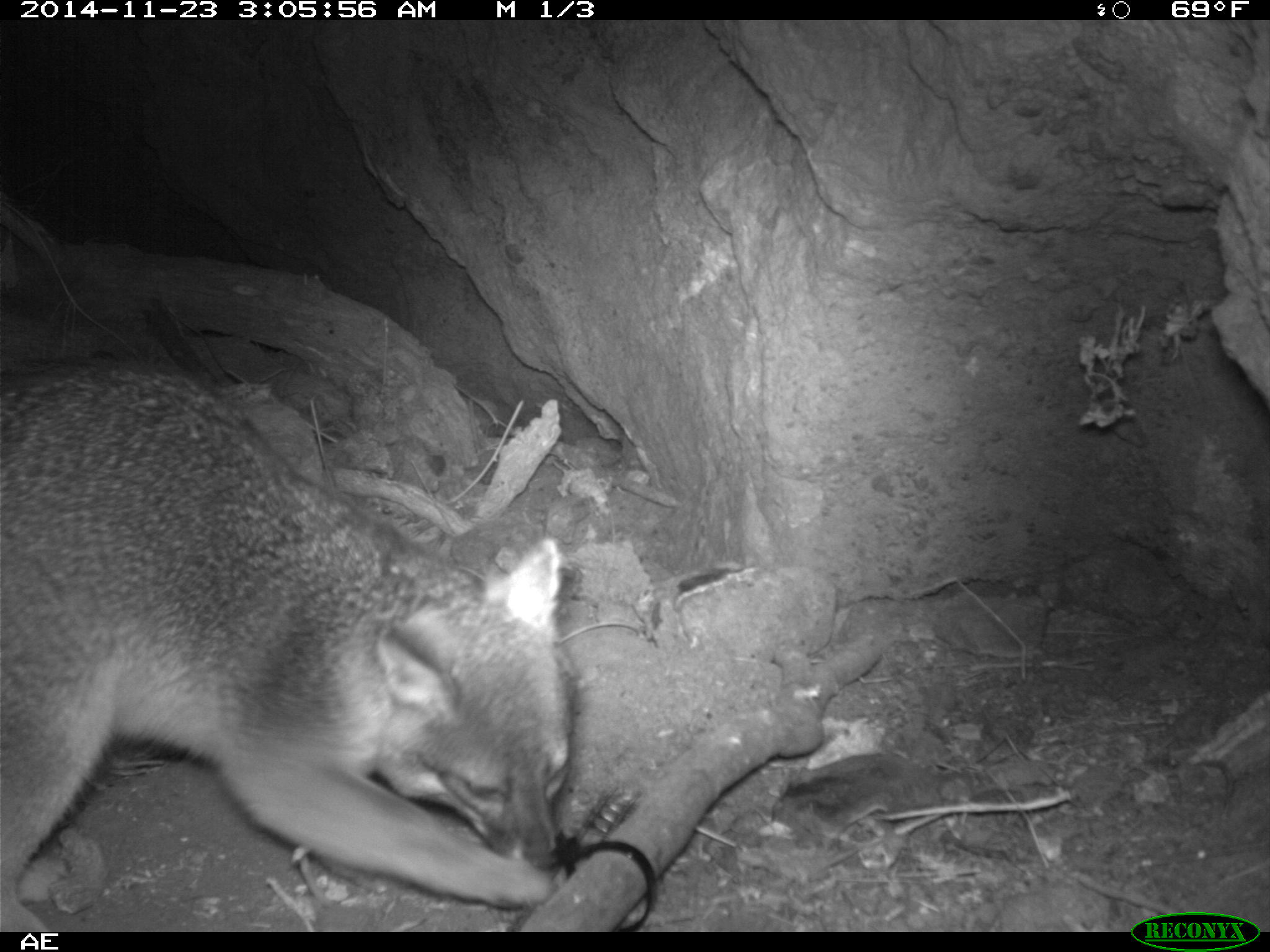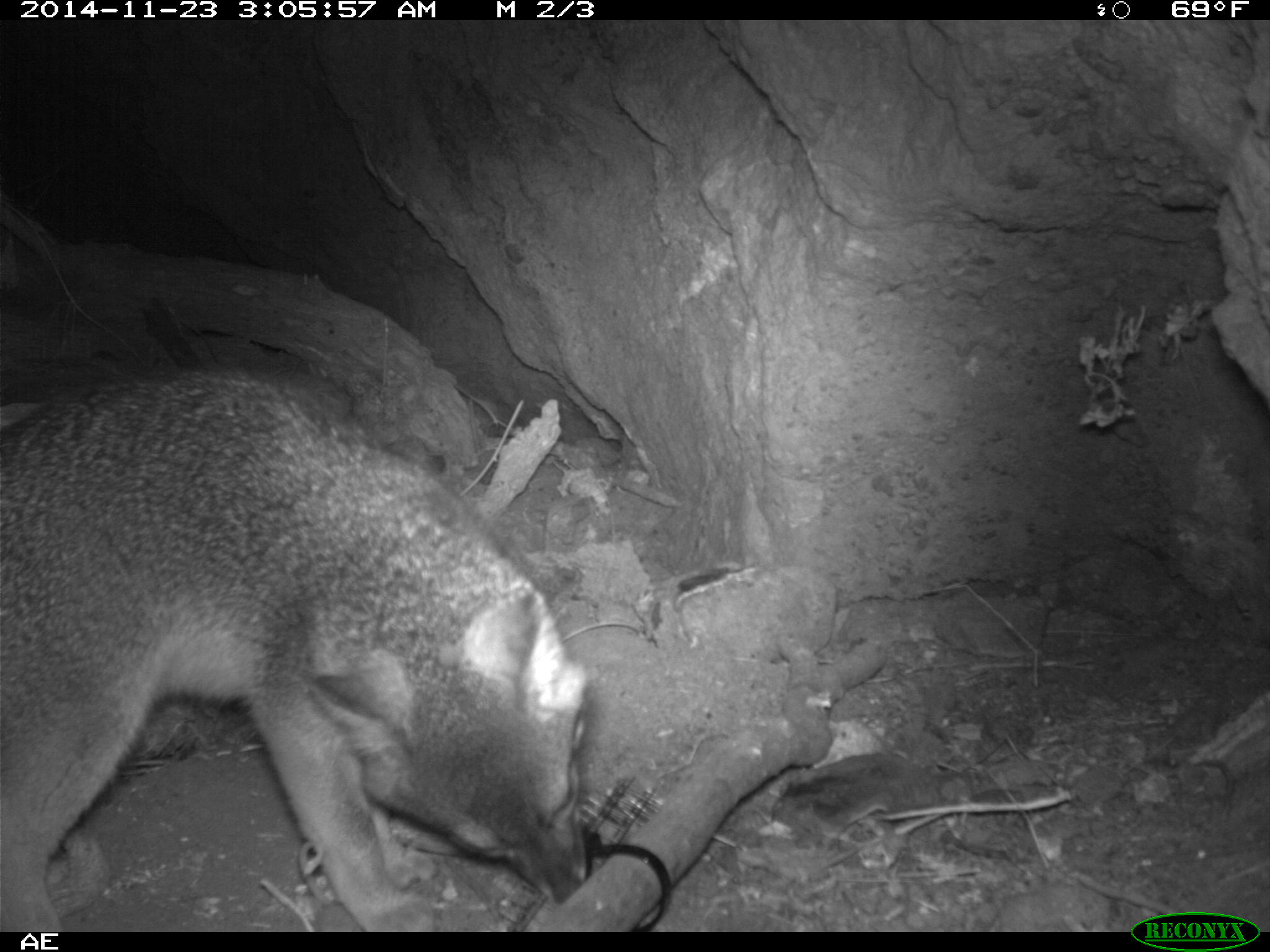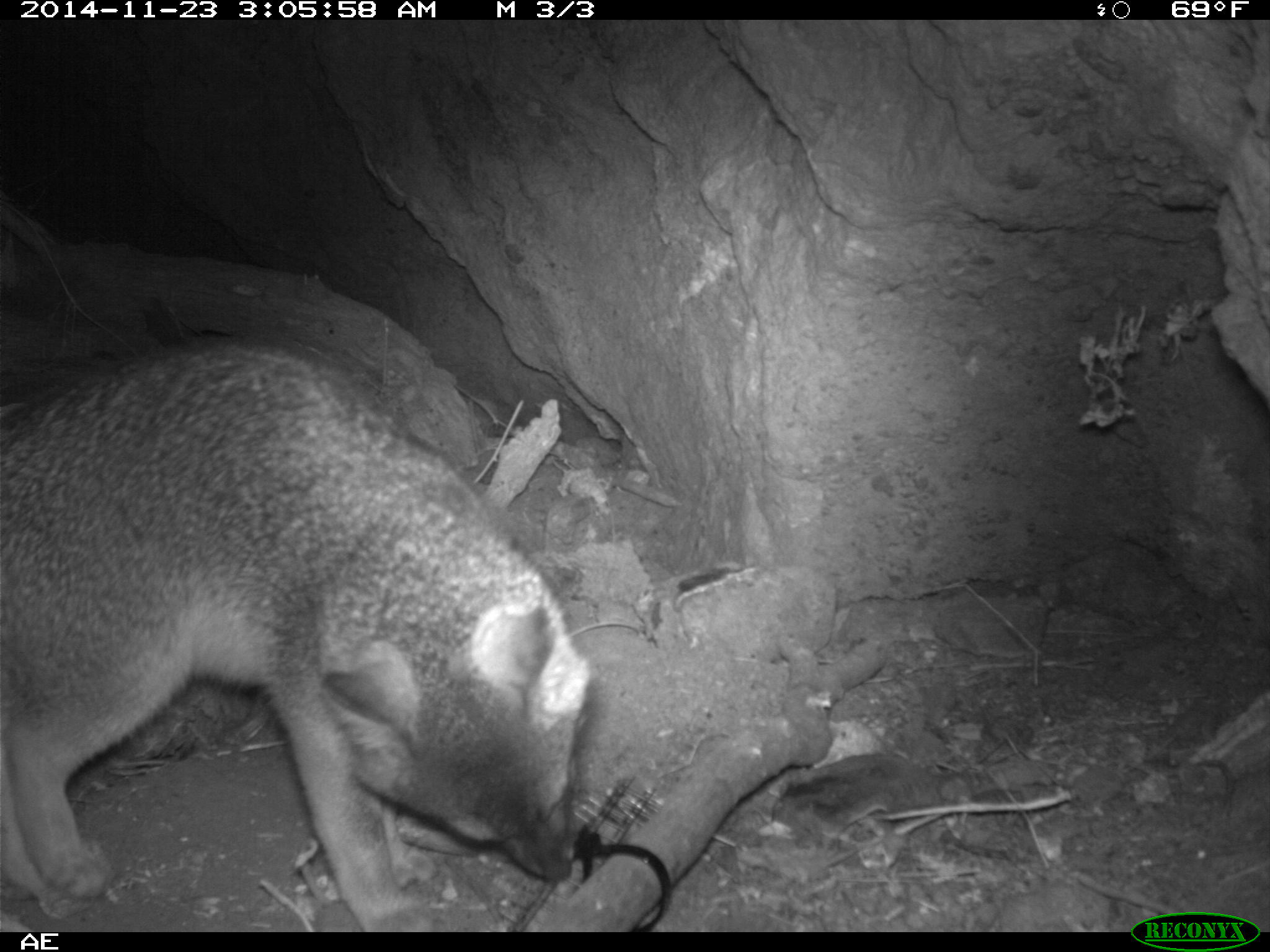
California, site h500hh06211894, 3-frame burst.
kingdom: Animalia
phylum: Chordata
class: Mammalia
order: Carnivora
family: Canidae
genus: Urocyon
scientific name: Urocyon littoralis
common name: island fox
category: fox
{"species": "fox (island fox) (Urocyon littoralis)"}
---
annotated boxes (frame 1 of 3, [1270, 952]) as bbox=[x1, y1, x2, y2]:
fox: bbox=[0, 361, 574, 930]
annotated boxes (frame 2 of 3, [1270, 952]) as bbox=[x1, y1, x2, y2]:
fox: bbox=[0, 363, 590, 931]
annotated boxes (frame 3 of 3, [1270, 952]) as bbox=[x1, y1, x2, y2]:
fox: bbox=[0, 331, 594, 932]